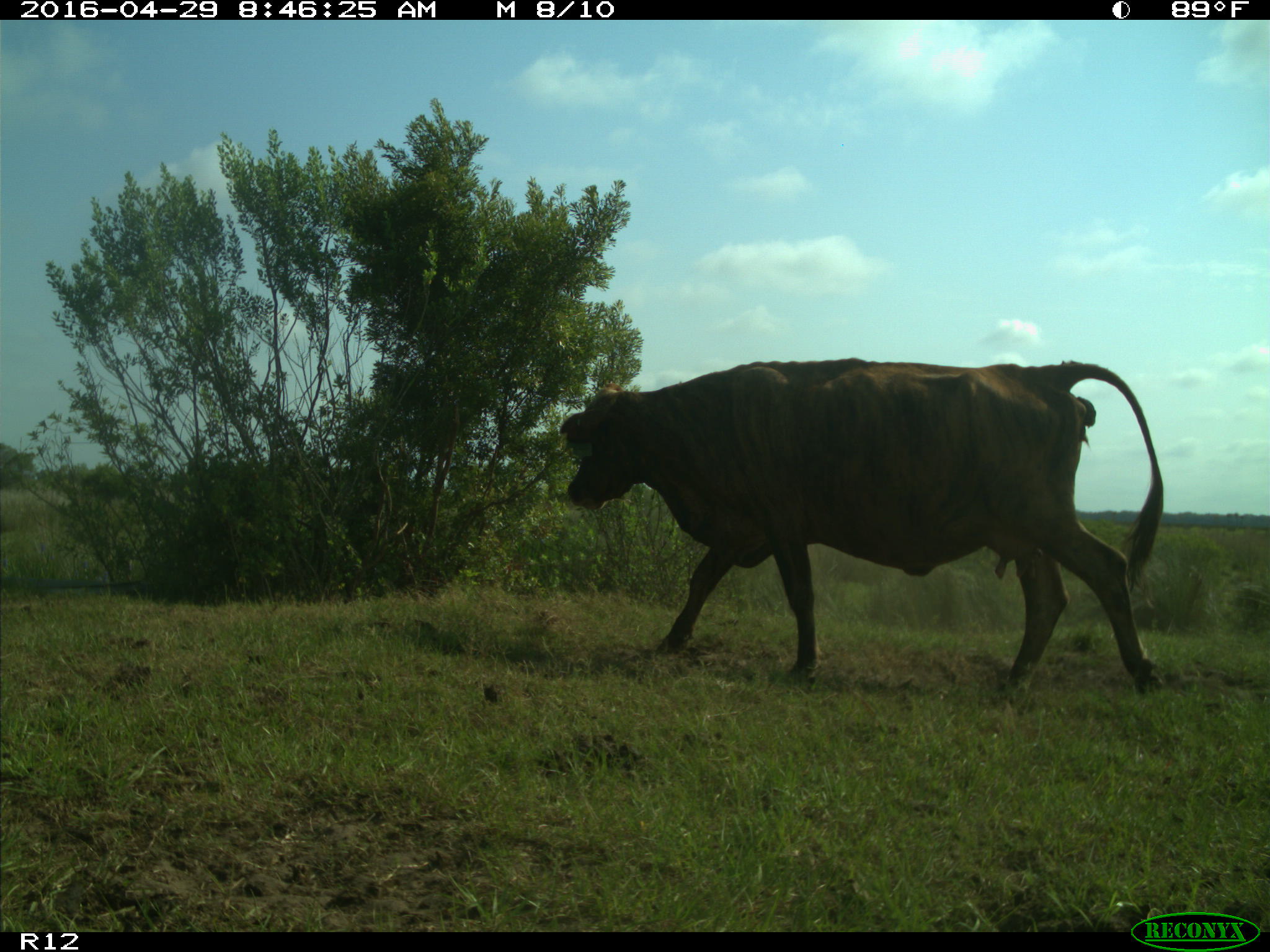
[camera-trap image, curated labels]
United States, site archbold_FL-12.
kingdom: Animalia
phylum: Chordata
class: Mammalia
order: Artiodactyla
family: Bovidae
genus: Bos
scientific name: Bos taurus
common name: domestic cow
Bos taurus (domestic cow).